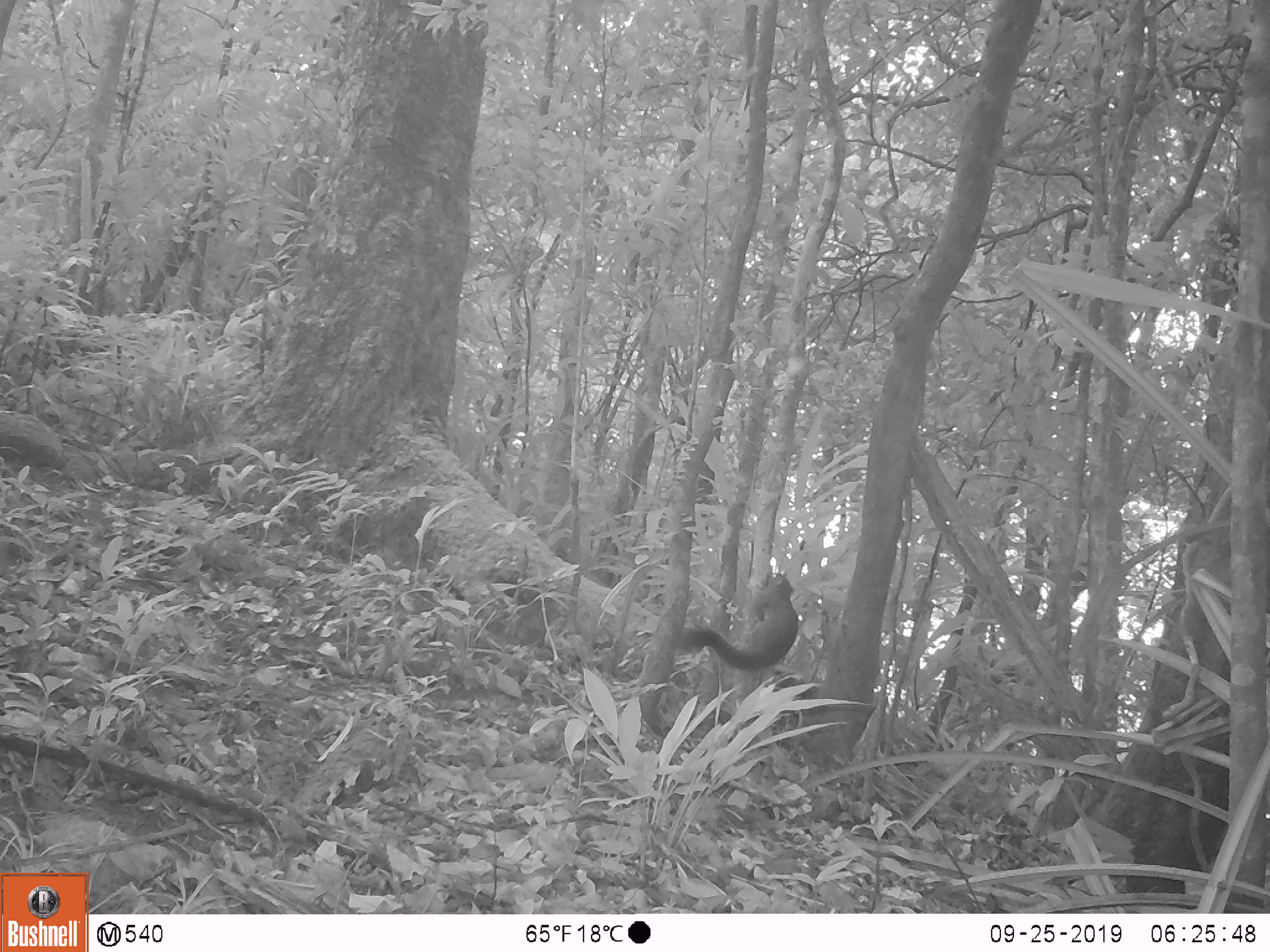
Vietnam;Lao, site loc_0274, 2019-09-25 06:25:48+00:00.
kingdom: Animalia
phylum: Chordata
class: Mammalia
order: Rodentia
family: Sciuridae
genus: Callosciurus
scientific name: Callosciurus erythraeus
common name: pallas's squirrel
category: pallass squirrel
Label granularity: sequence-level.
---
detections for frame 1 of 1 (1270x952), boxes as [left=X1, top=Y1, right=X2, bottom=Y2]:
pallass squirrel: [left=677, top=573, right=798, bottom=670]